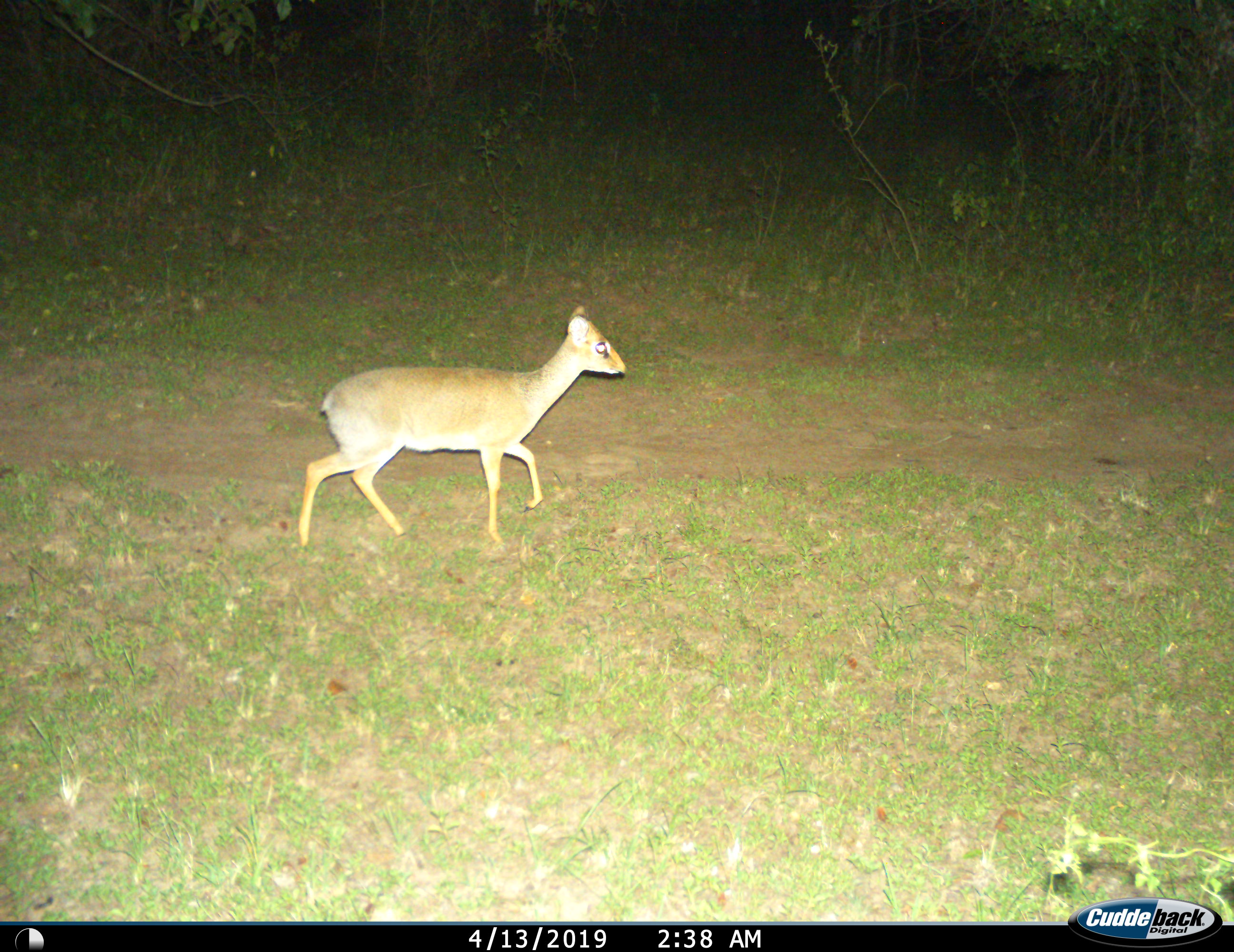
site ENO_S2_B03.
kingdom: Animalia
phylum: Chordata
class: Mammalia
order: Artiodactyla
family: Bovidae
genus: Madoqua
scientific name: Madoqua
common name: dik-dik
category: dikdik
Dikdik (dik-dik) (Madoqua), count 1. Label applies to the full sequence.